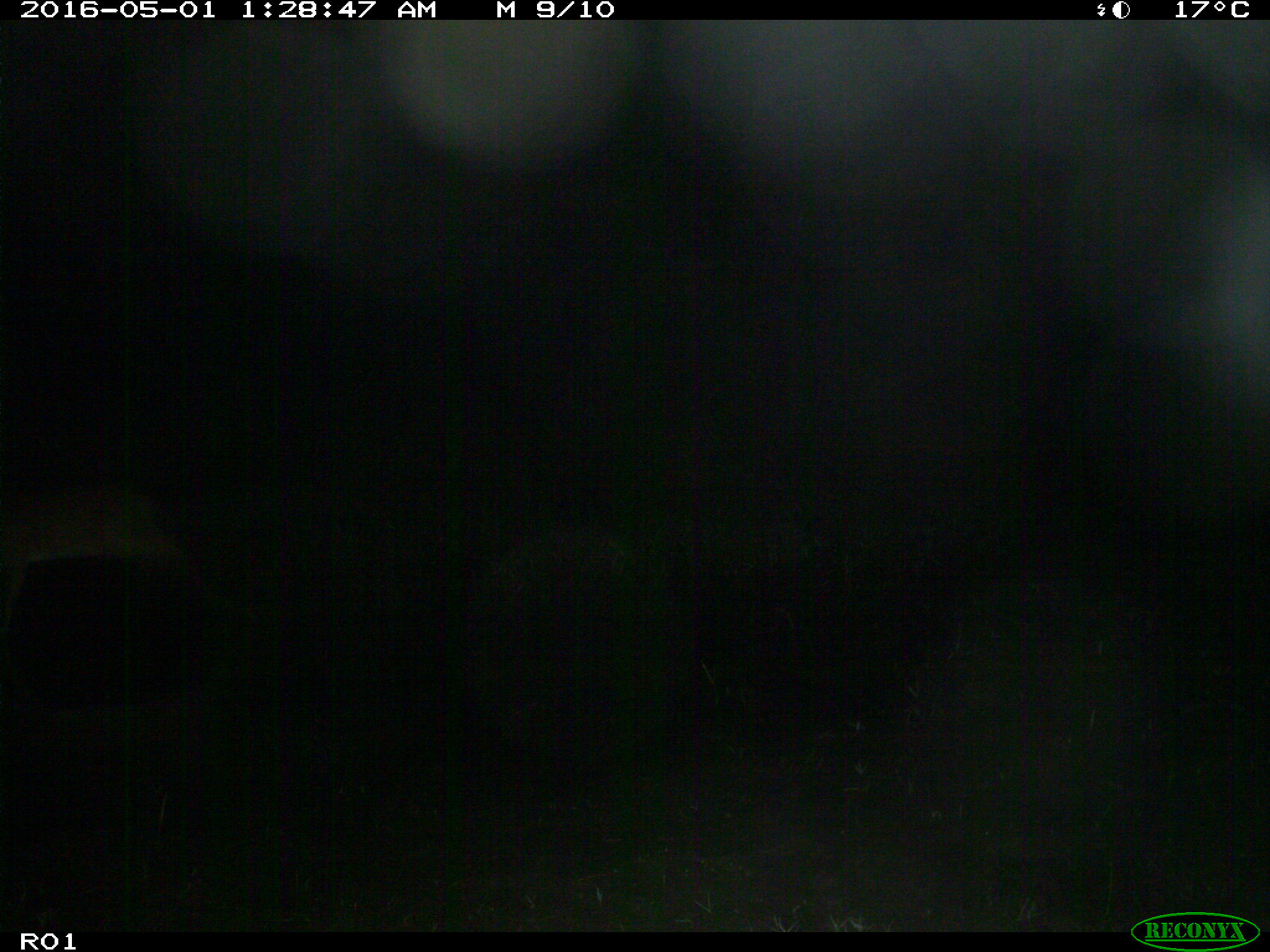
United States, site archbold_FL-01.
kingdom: Animalia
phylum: Chordata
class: Mammalia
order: Artiodactyla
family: Cervidae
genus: Odocoileus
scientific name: Odocoileus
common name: deer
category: unidentified deer